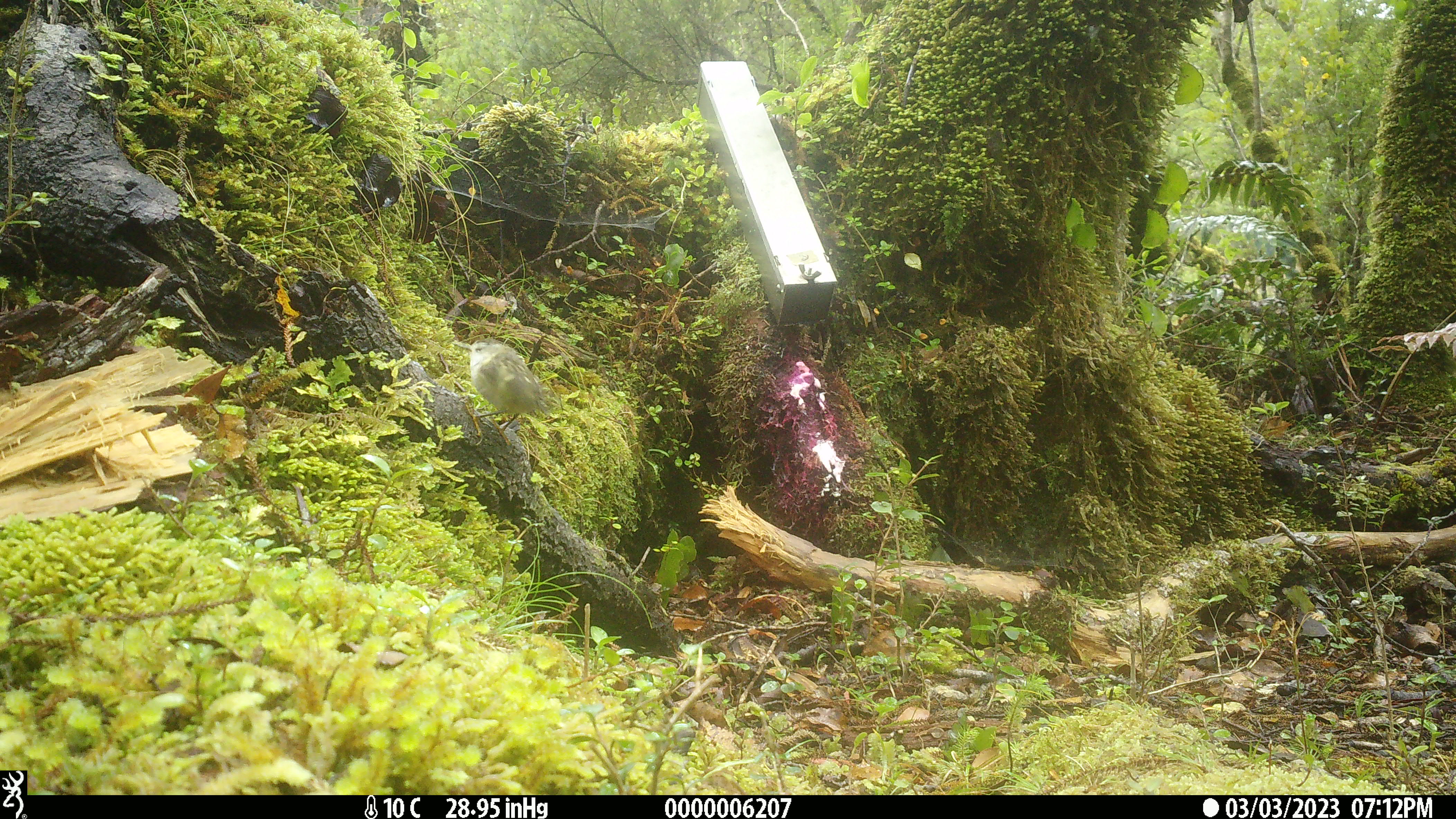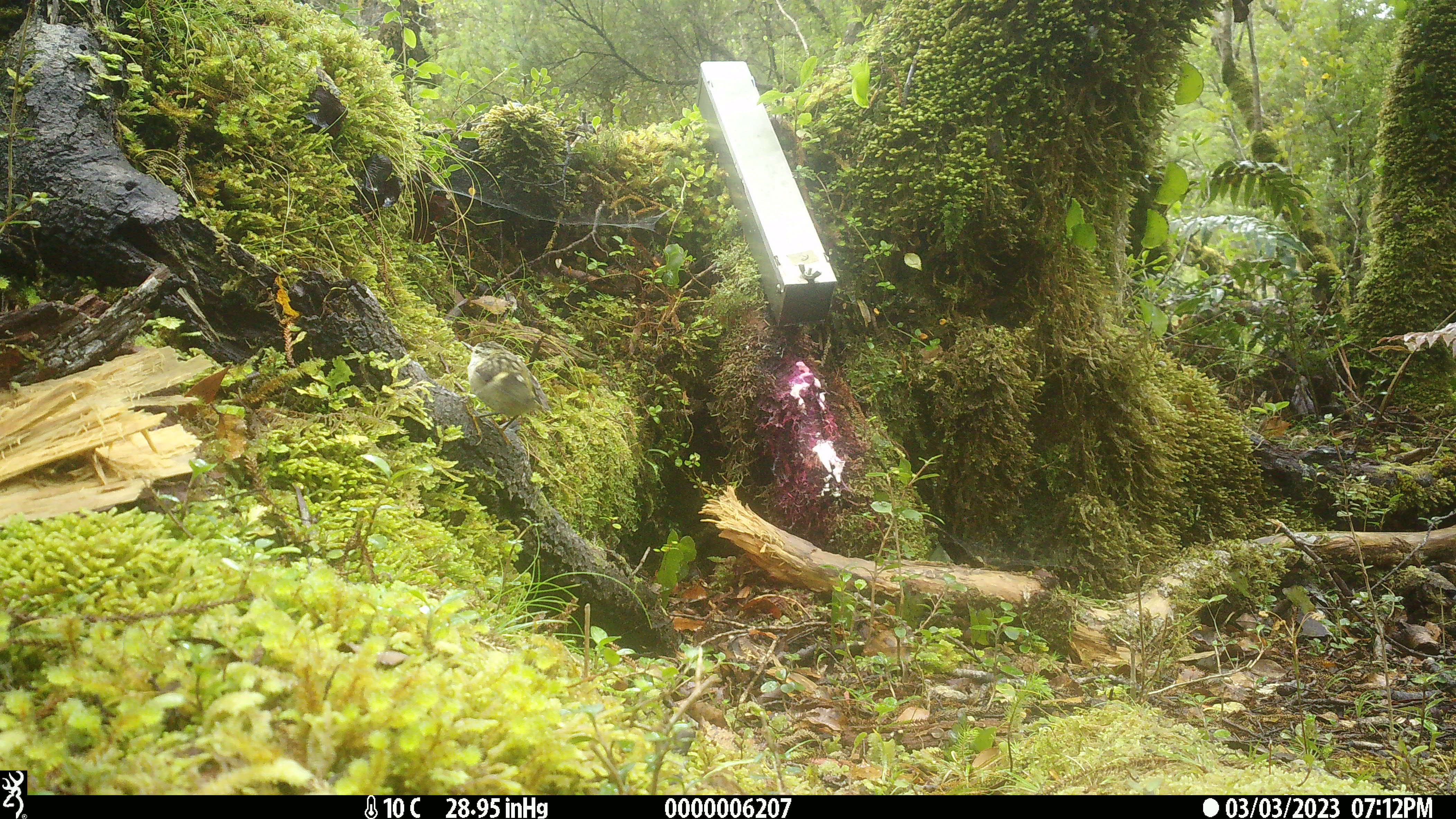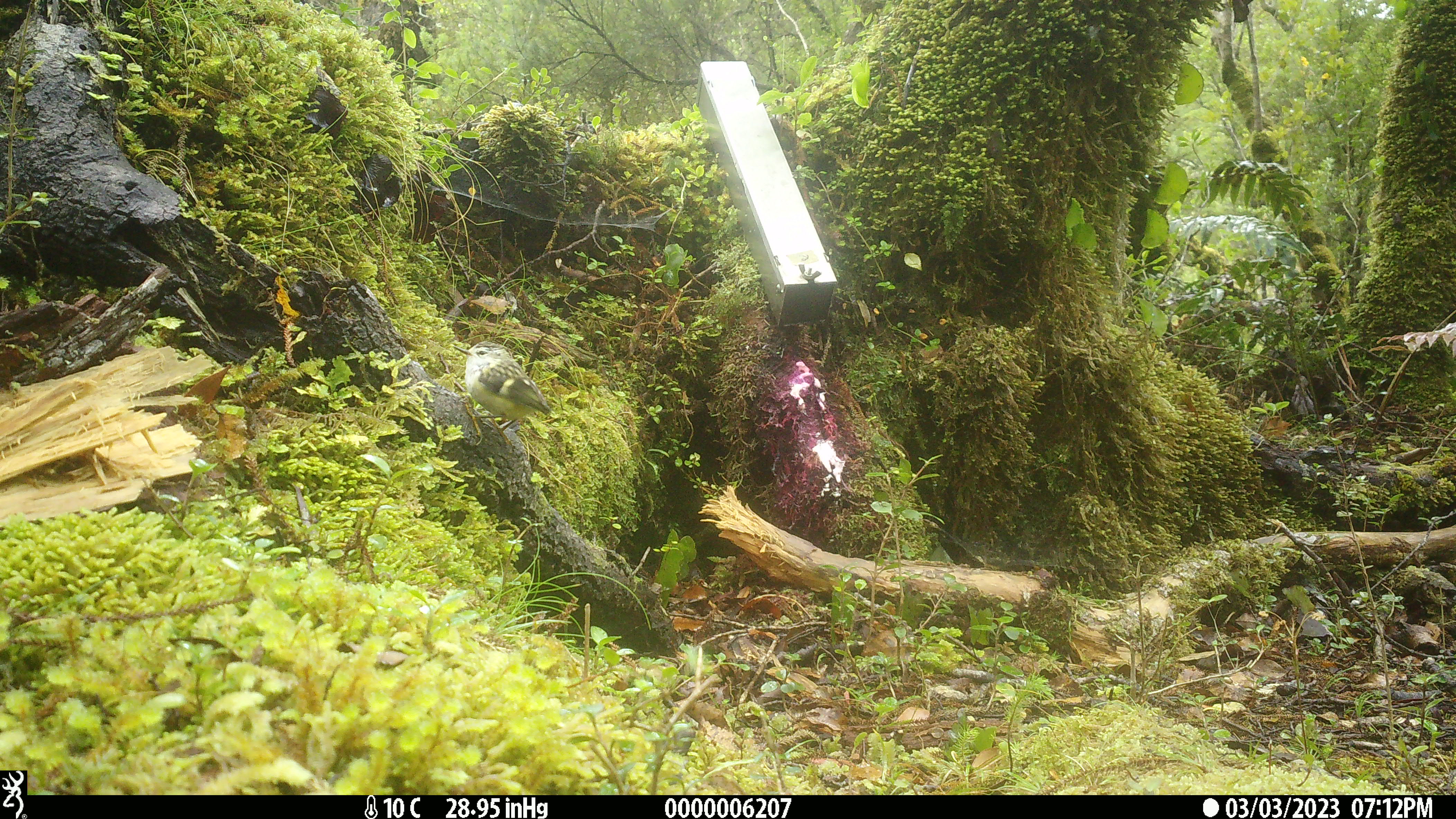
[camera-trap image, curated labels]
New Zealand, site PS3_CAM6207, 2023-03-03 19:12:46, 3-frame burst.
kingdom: Animalia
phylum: Chordata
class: Aves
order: Passeriformes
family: Acanthisittidae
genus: Acanthisitta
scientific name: Acanthisitta chloris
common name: rifleman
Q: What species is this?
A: Rifleman (Acanthisitta chloris).